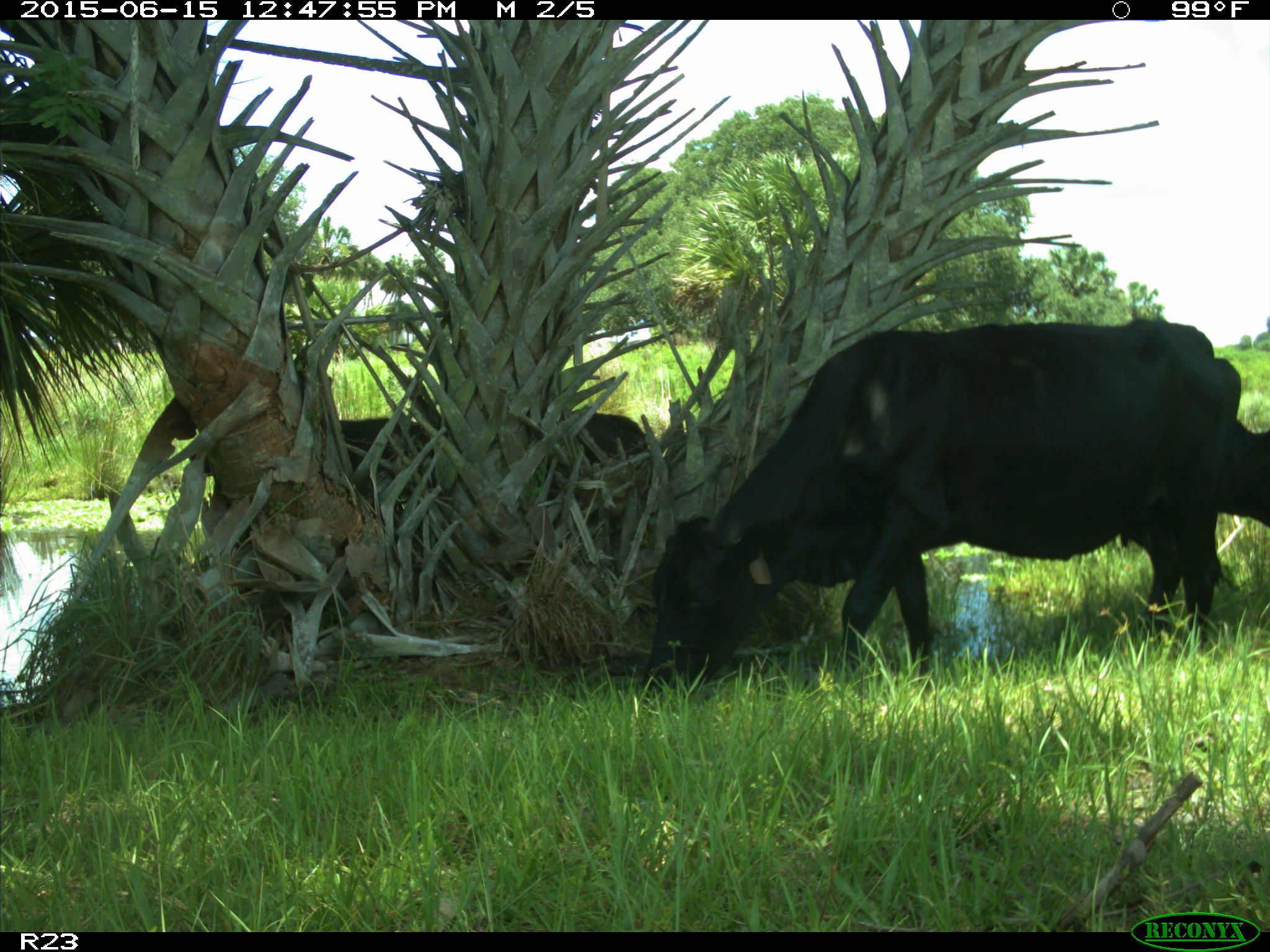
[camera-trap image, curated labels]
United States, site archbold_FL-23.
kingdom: Animalia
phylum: Chordata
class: Mammalia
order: Artiodactyla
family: Bovidae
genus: Bos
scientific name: Bos taurus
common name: domestic cow